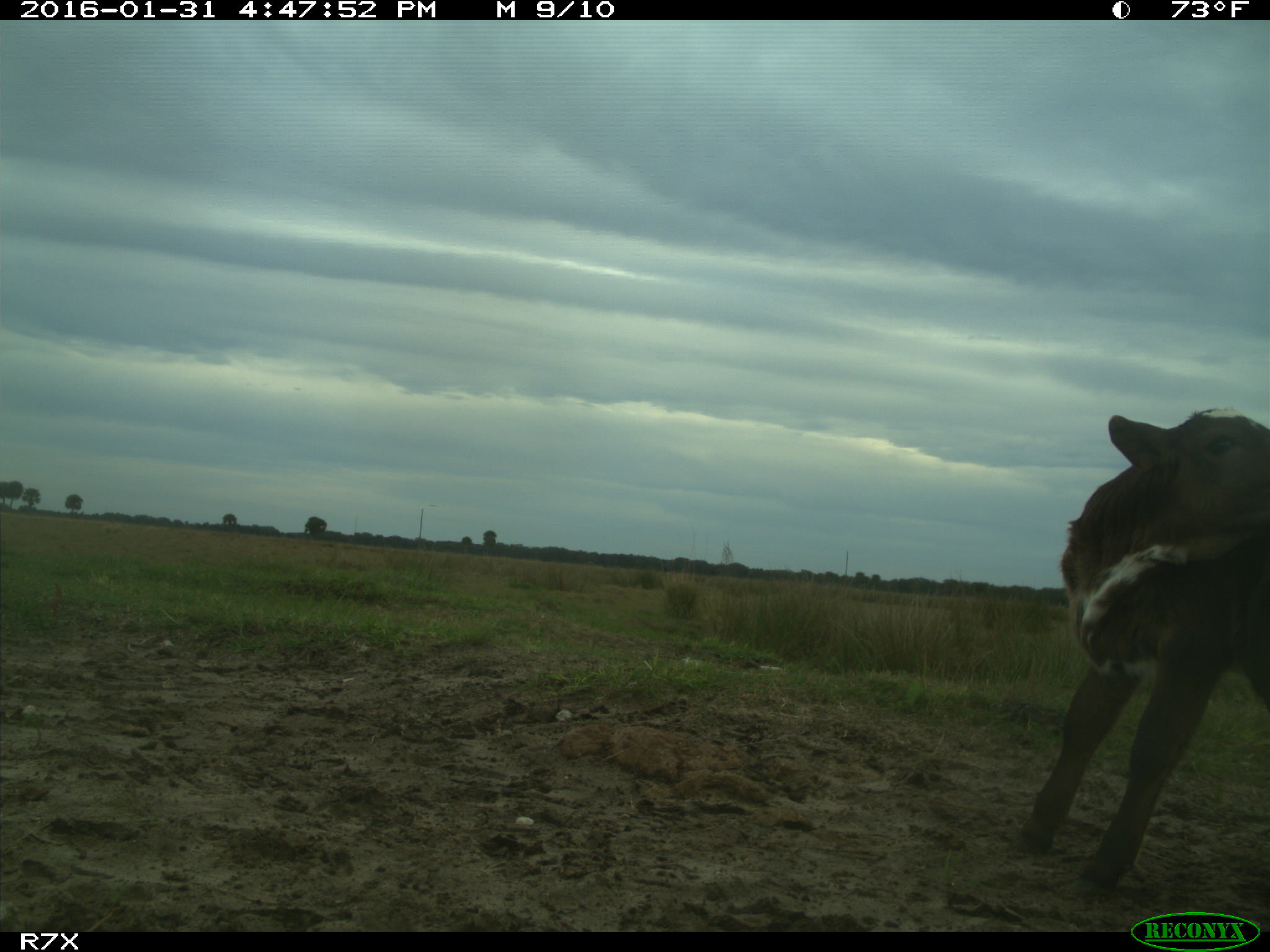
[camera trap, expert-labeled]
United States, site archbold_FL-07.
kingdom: Animalia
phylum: Chordata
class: Mammalia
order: Artiodactyla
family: Bovidae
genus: Bos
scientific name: Bos taurus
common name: domestic cow